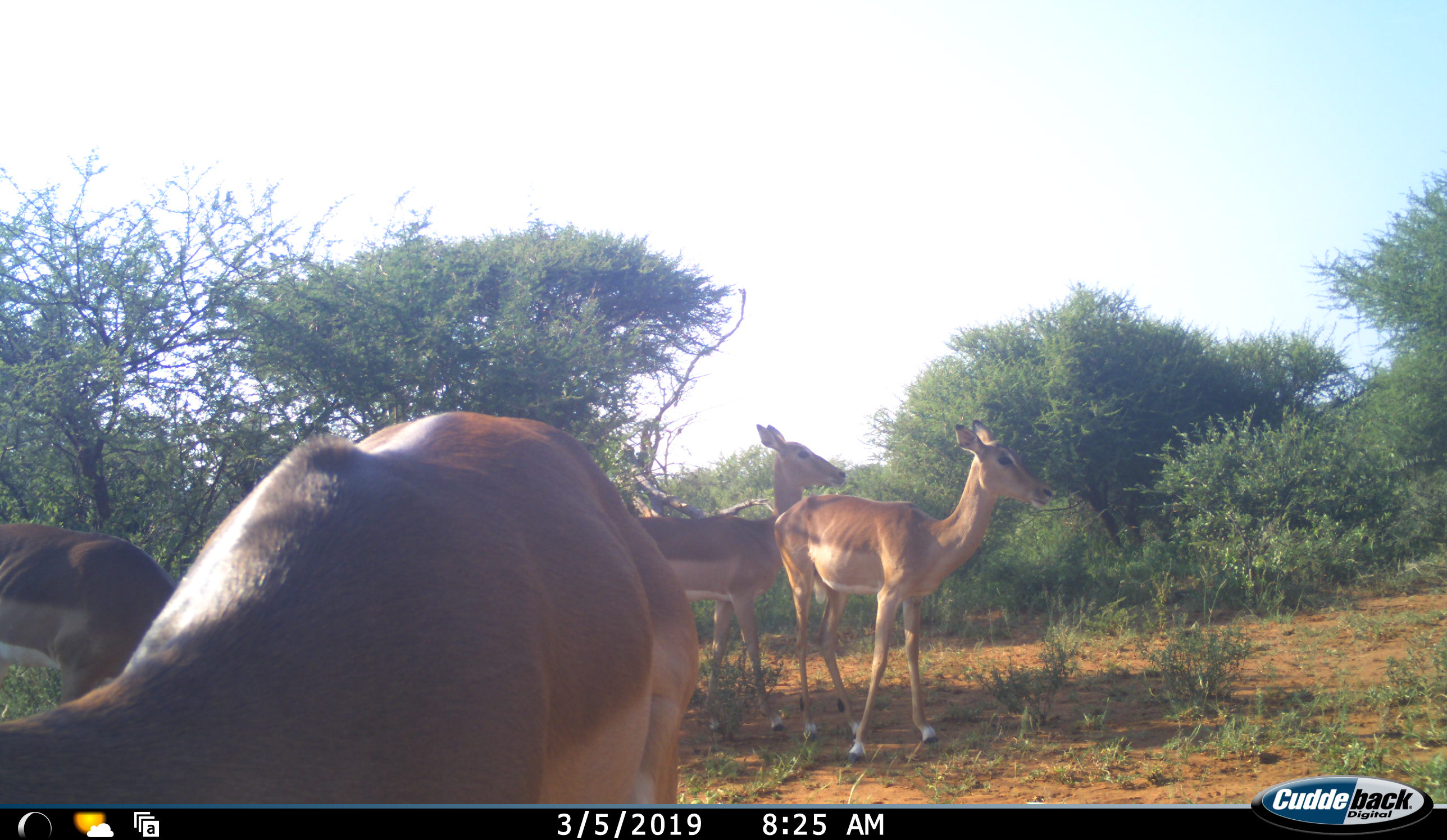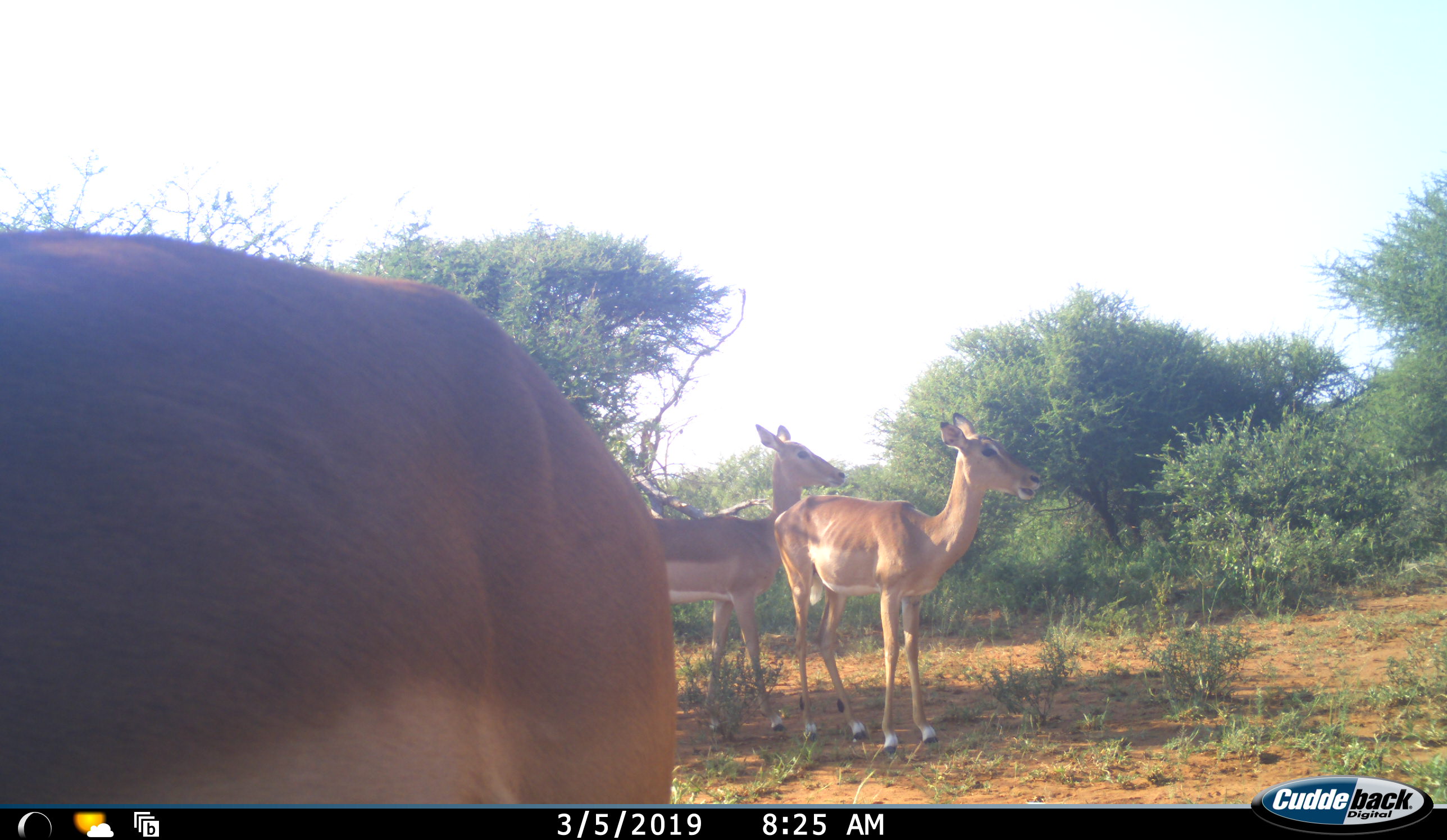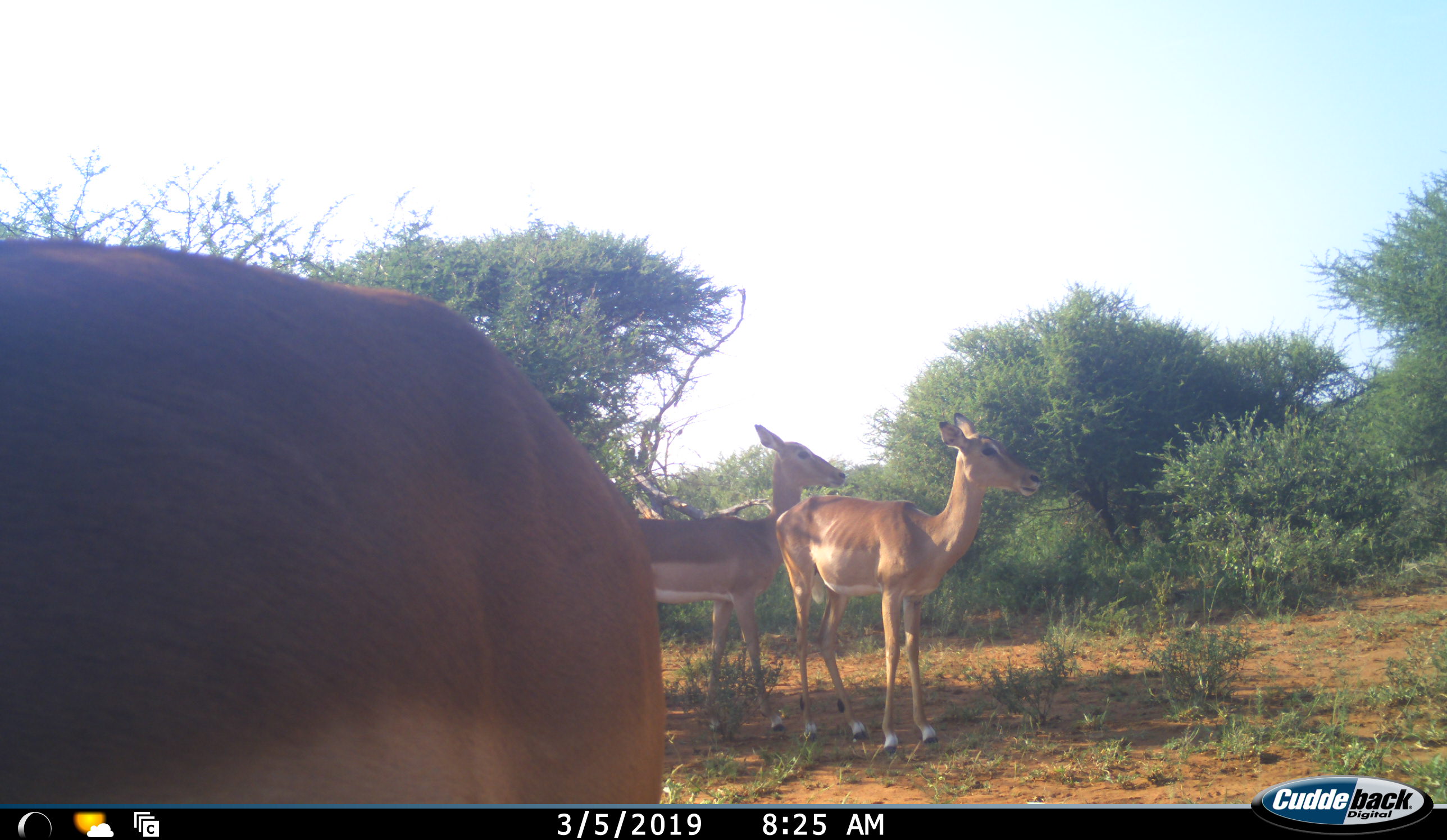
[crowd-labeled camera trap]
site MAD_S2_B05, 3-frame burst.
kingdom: Animalia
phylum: Chordata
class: Mammalia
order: Artiodactyla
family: Bovidae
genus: Aepyceros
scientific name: Aepyceros melampus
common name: impala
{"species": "impala (Aepyceros melampus)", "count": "4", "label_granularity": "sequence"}